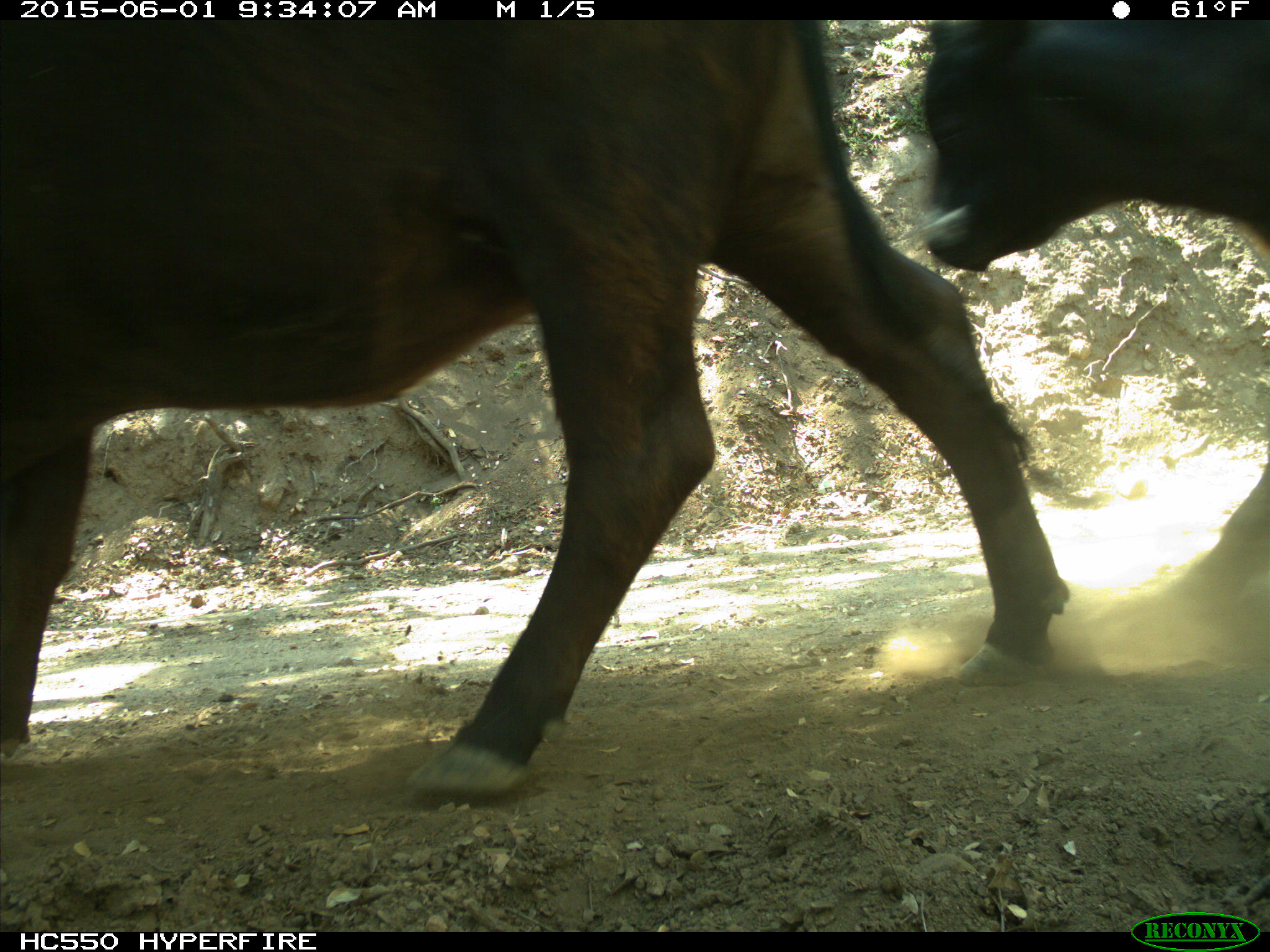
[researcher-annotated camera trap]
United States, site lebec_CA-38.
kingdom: Animalia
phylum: Chordata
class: Mammalia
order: Artiodactyla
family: Bovidae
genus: Bos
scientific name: Bos taurus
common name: domestic cow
Bos taurus (domestic cow).